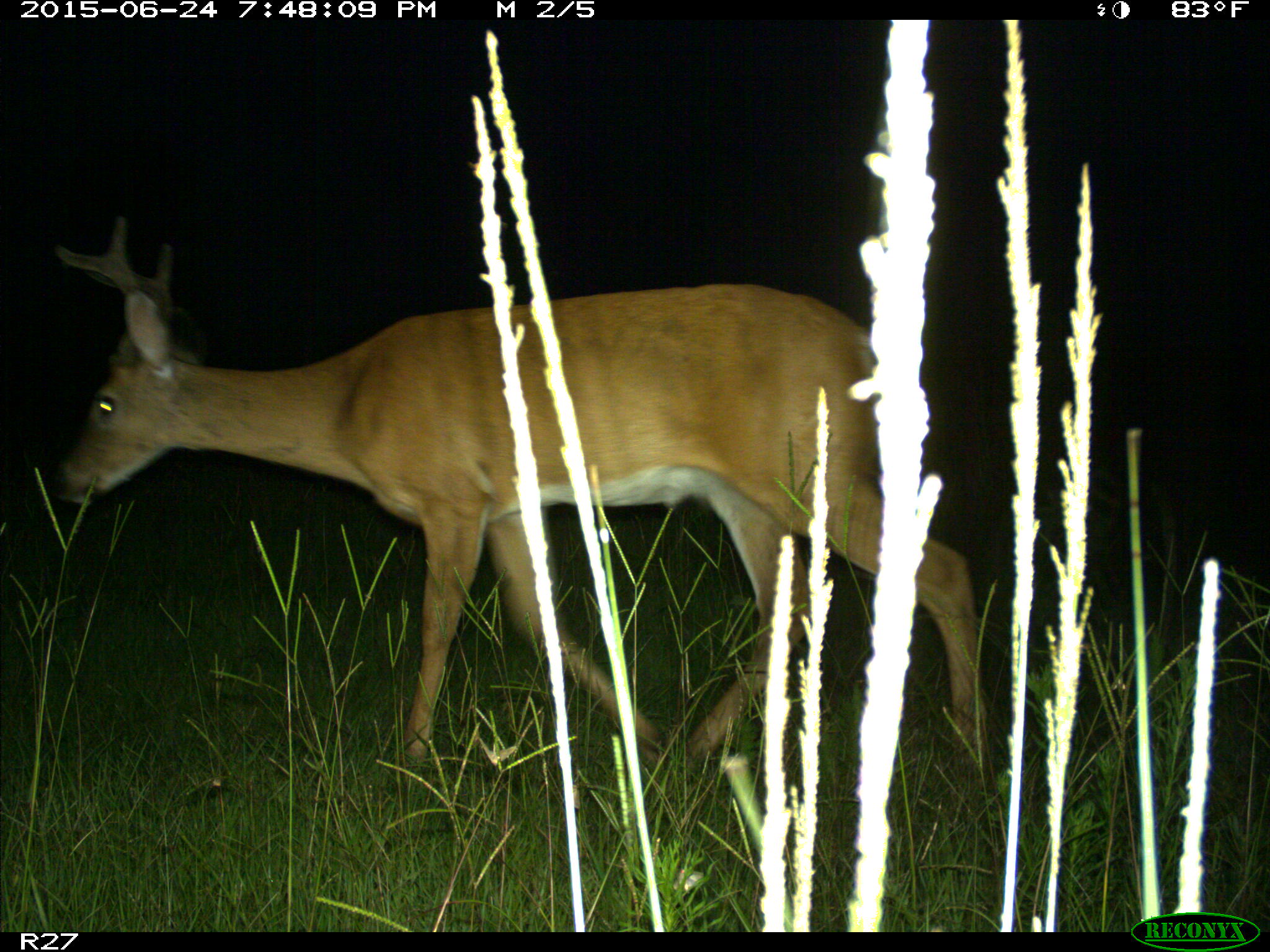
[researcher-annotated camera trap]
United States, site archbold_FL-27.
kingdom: Animalia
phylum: Chordata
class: Mammalia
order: Artiodactyla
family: Cervidae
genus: Odocoileus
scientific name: Odocoileus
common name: deer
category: unidentified deer